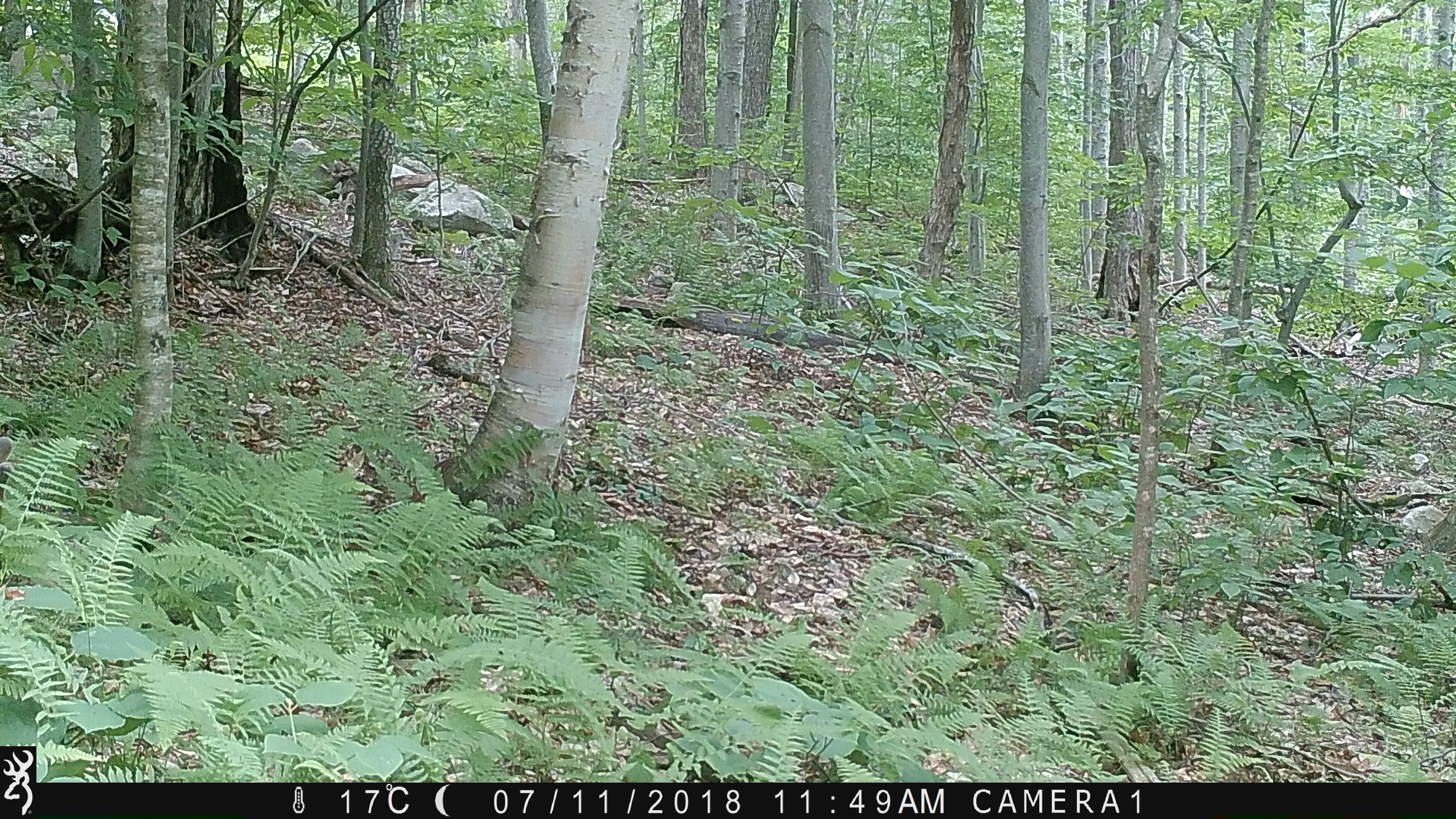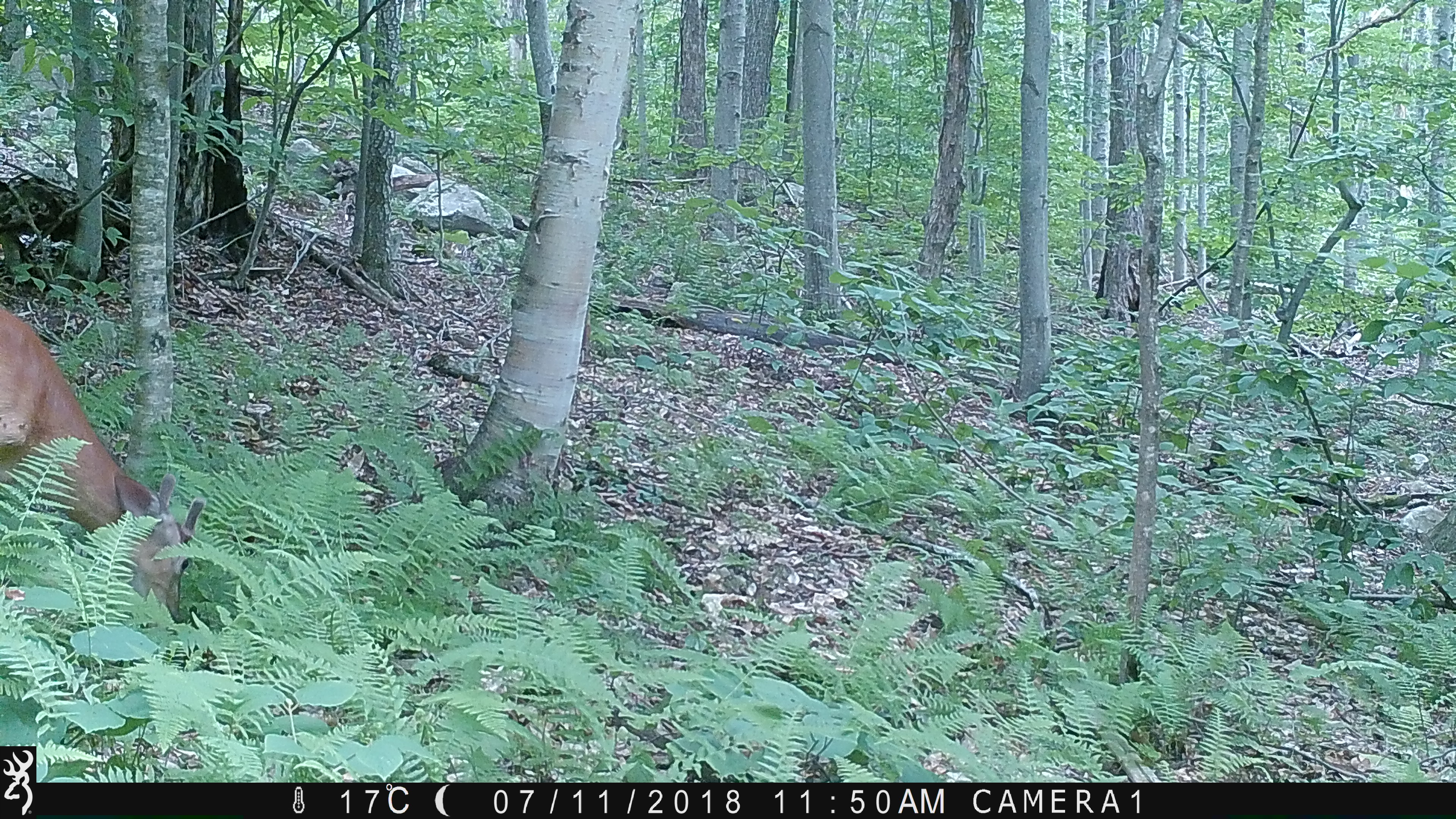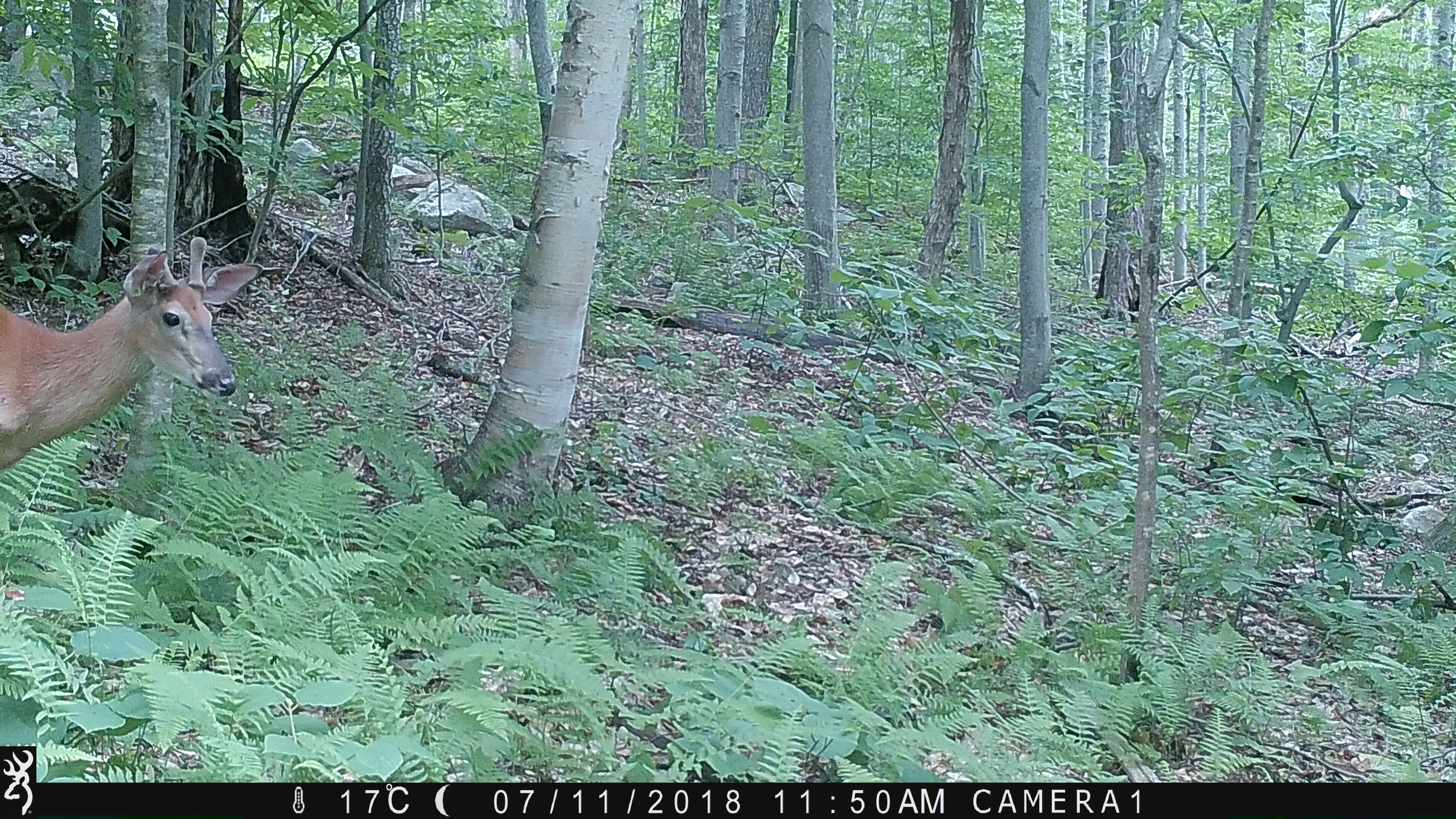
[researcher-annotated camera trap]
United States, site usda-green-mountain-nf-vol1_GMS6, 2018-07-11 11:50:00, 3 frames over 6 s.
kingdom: Animalia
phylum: Chordata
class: Mammalia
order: Artiodactyla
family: Cervidae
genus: Odocoileus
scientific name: Odocoileus virginianus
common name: white-tailed deer